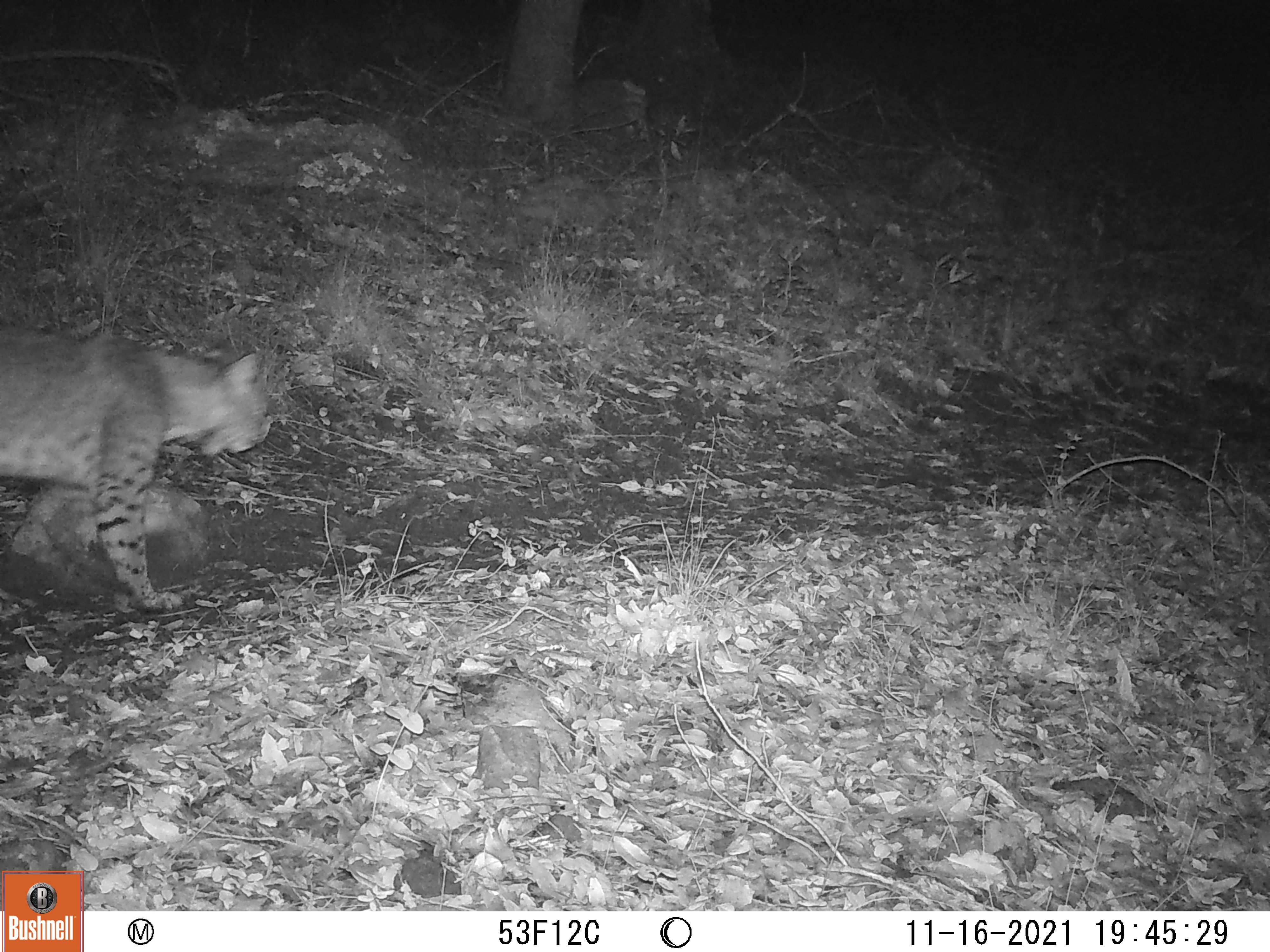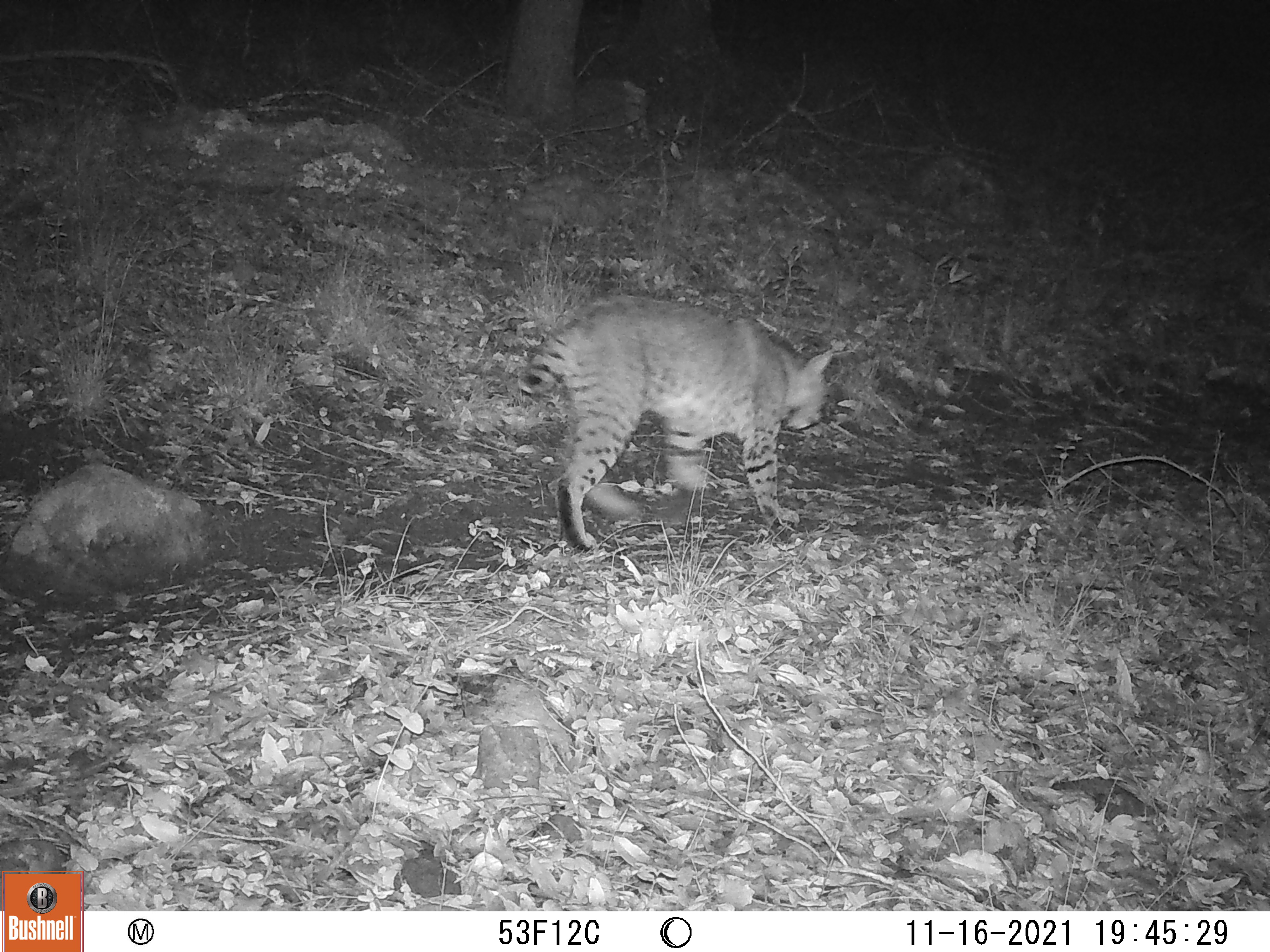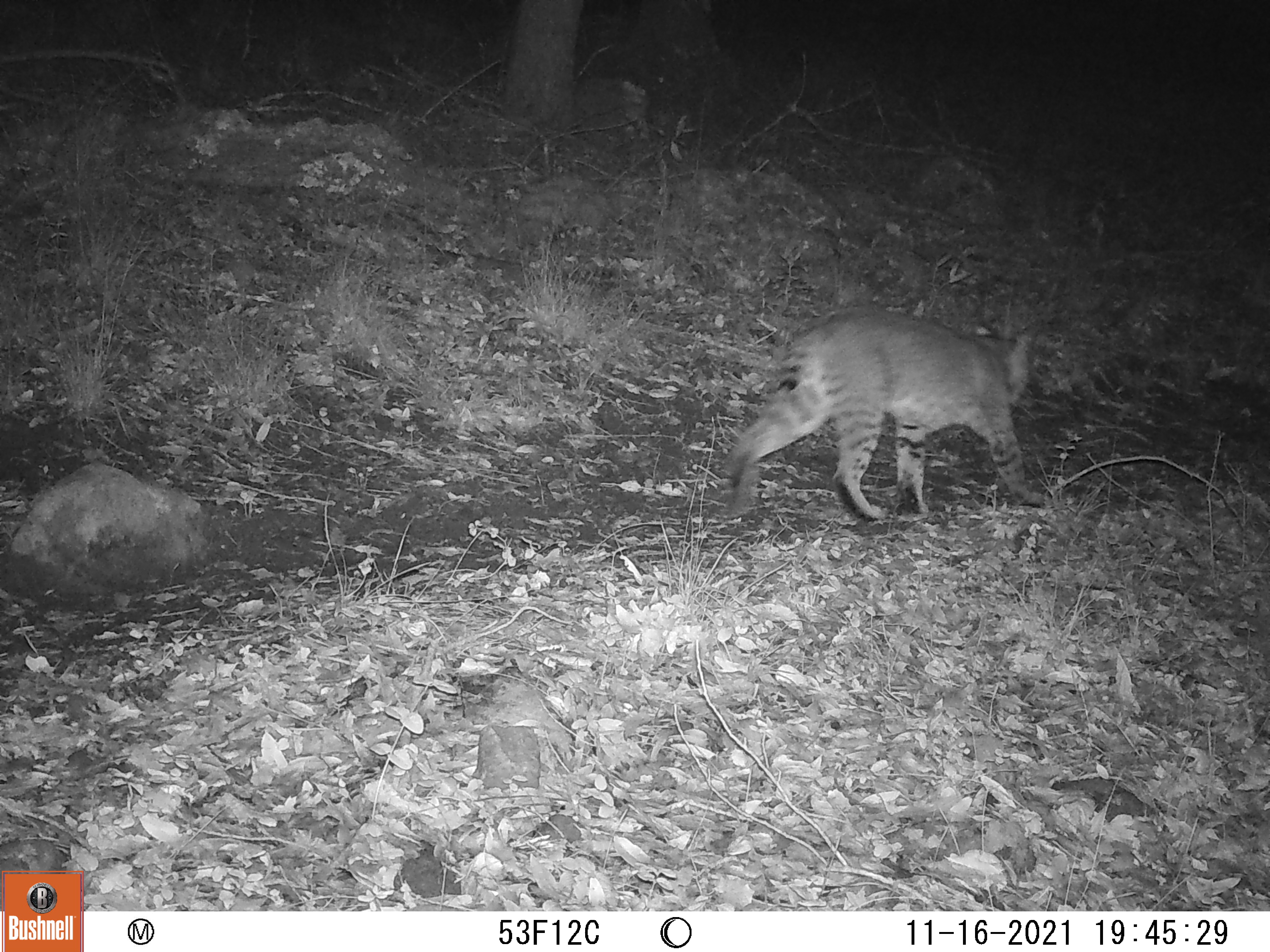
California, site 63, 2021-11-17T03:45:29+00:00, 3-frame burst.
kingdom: Animalia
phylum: Chordata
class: Mammalia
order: Carnivora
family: Felidae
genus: Lynx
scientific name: Lynx rufus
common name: bobcat